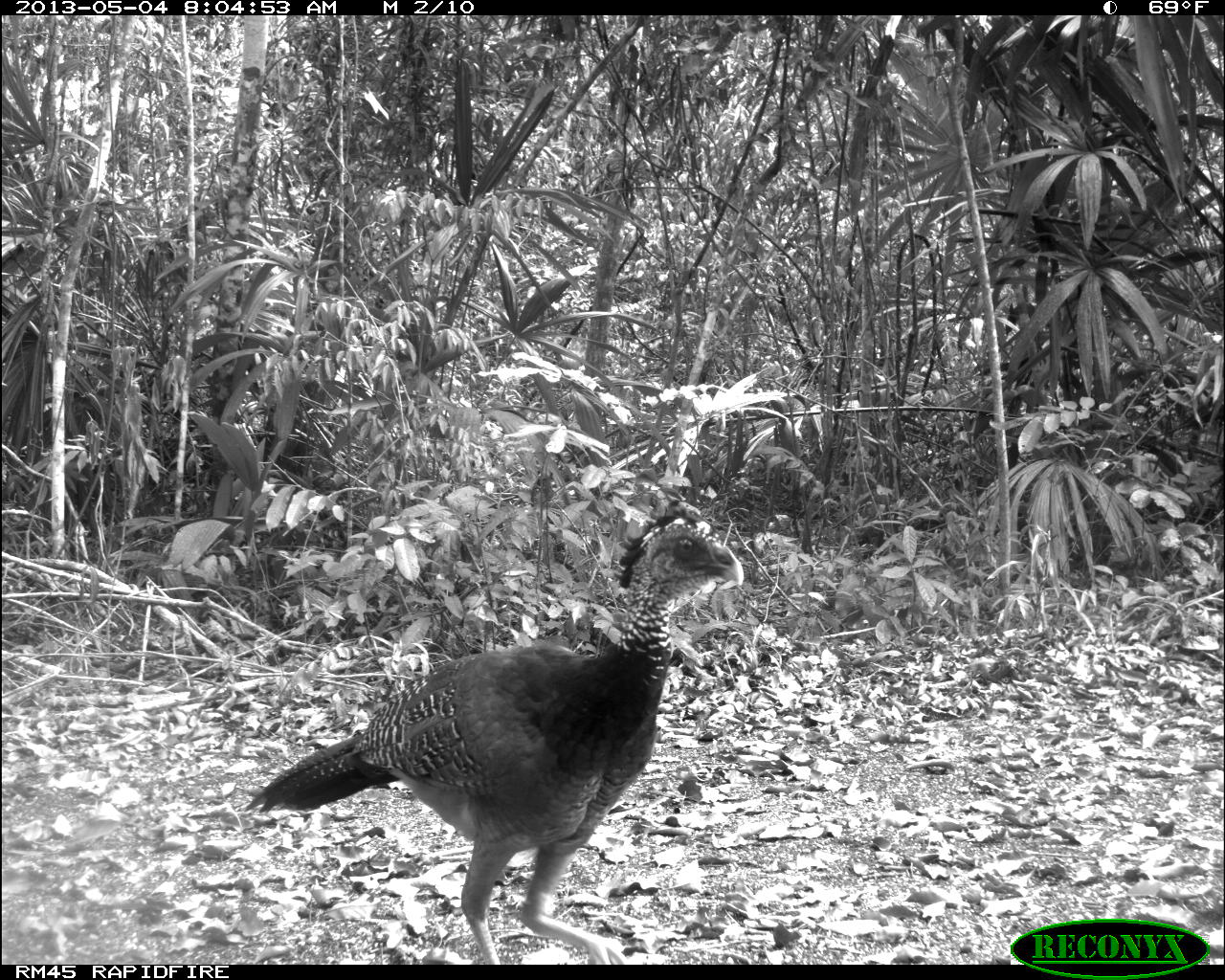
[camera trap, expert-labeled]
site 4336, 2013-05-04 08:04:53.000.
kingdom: Animalia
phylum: Chordata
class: Aves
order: Galliformes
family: Cracidae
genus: Crax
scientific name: Crax rubra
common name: great curassow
Crax rubra (great curassow), count 1, sex female.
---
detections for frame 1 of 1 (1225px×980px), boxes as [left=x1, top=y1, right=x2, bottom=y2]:
crax rubra: [left=244, top=501, right=744, bottom=964]